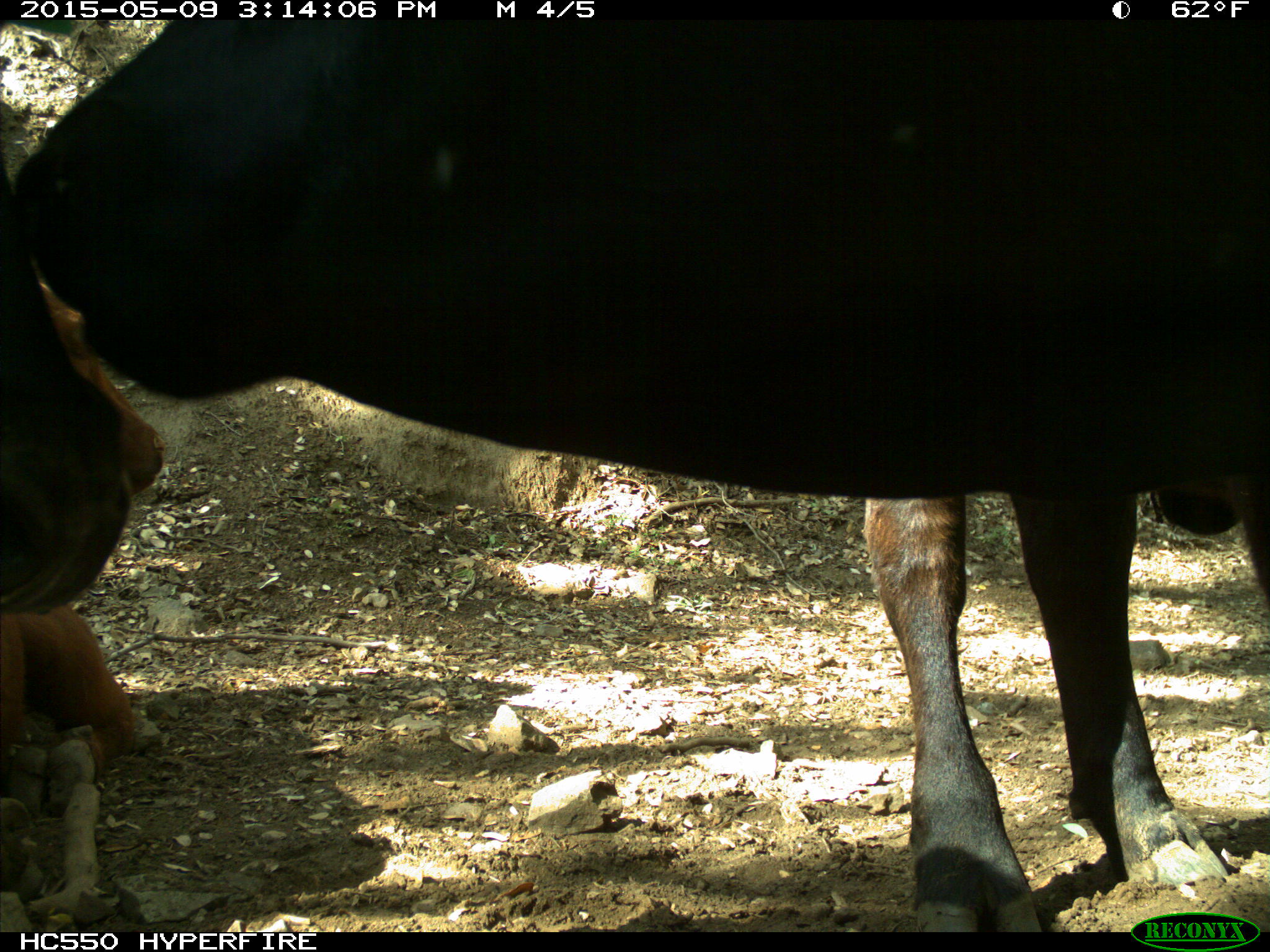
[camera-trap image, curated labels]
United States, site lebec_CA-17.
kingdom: Animalia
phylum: Chordata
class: Mammalia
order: Artiodactyla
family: Bovidae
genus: Bos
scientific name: Bos taurus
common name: domestic cow